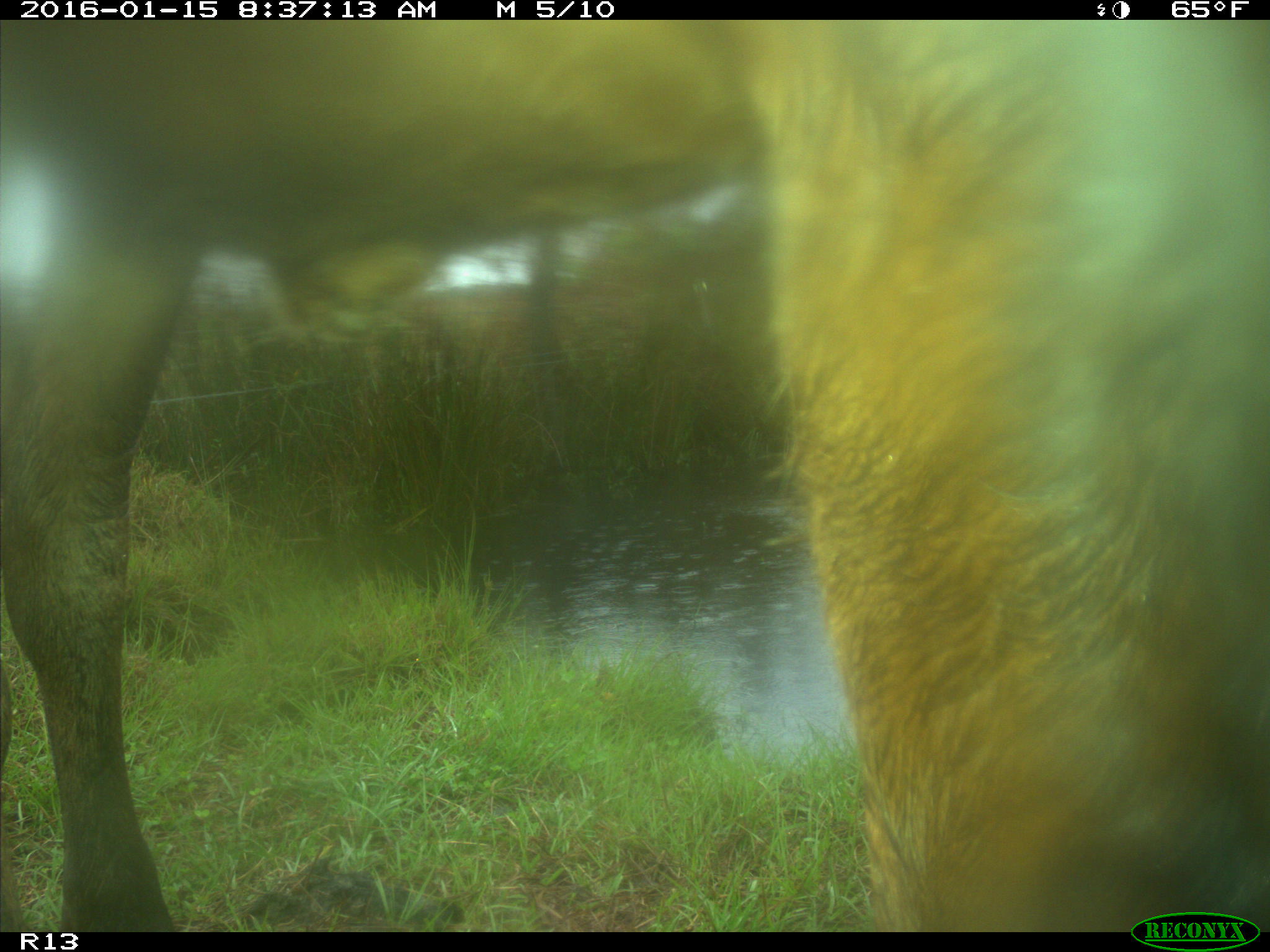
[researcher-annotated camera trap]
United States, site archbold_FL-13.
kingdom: Animalia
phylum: Chordata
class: Mammalia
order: Artiodactyla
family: Bovidae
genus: Bos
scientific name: Bos taurus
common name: domestic cow